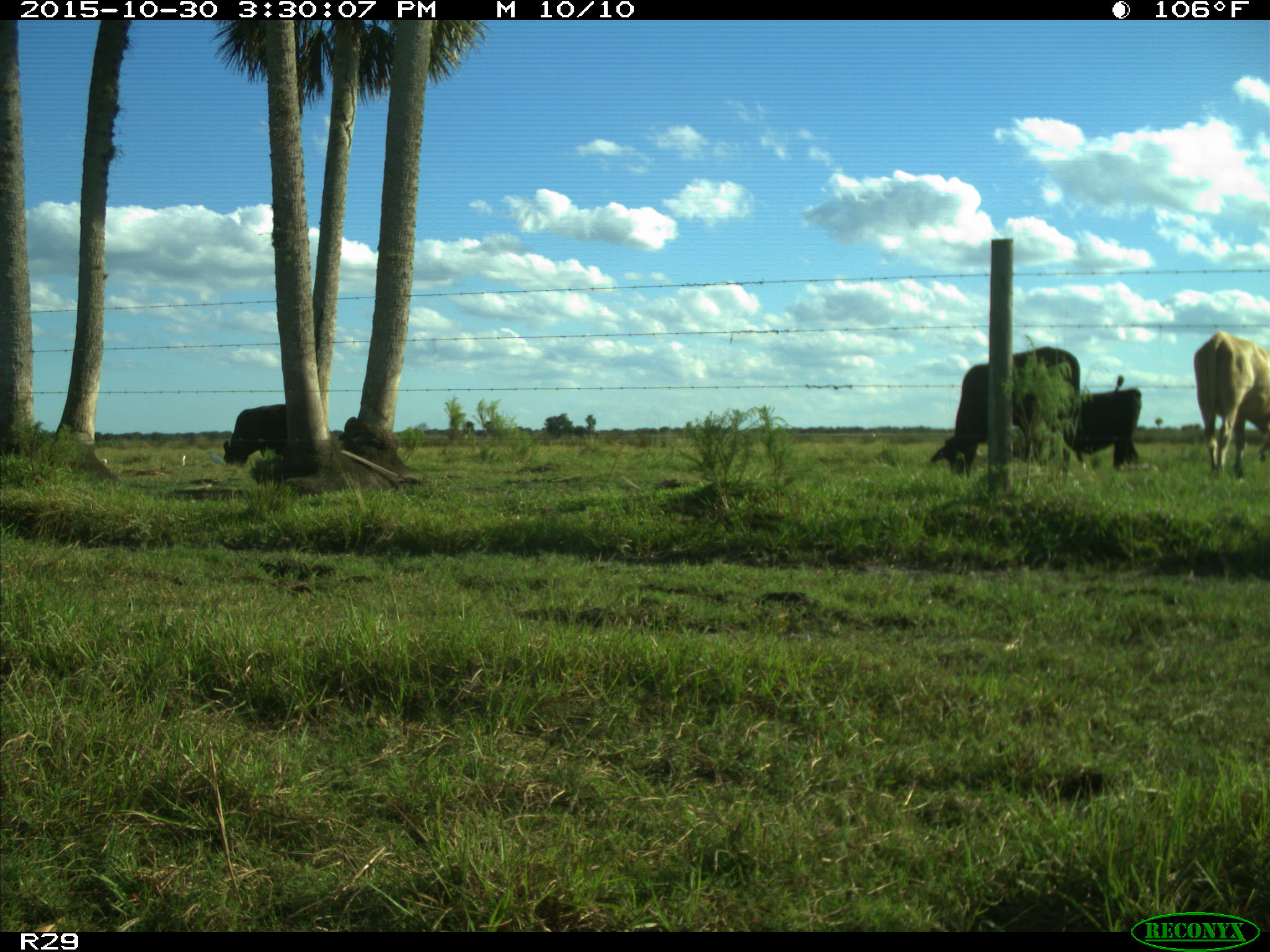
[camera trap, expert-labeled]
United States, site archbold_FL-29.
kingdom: Animalia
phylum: Chordata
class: Mammalia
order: Artiodactyla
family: Bovidae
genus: Bos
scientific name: Bos taurus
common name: domestic cow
Bos taurus (domestic cow).